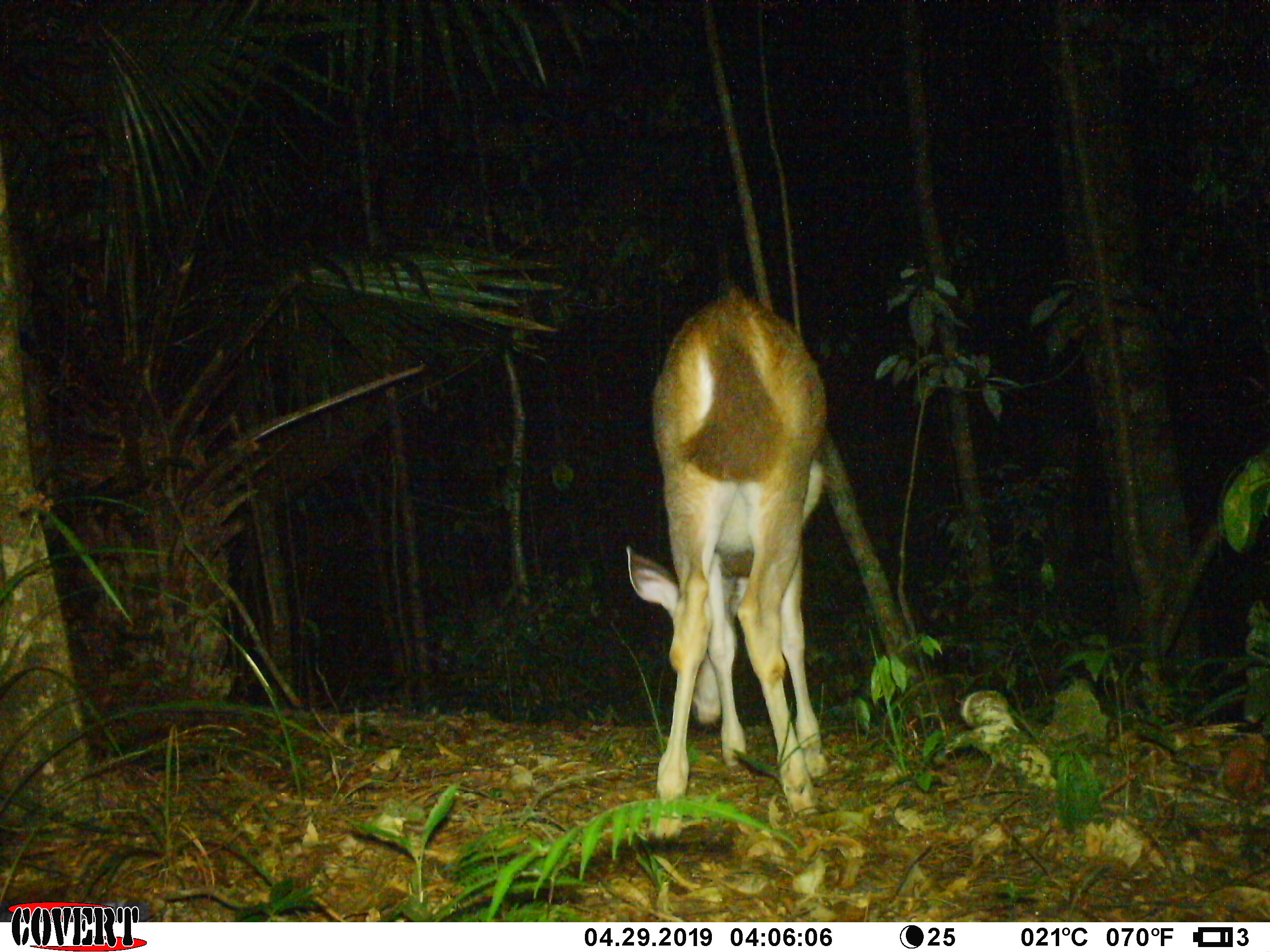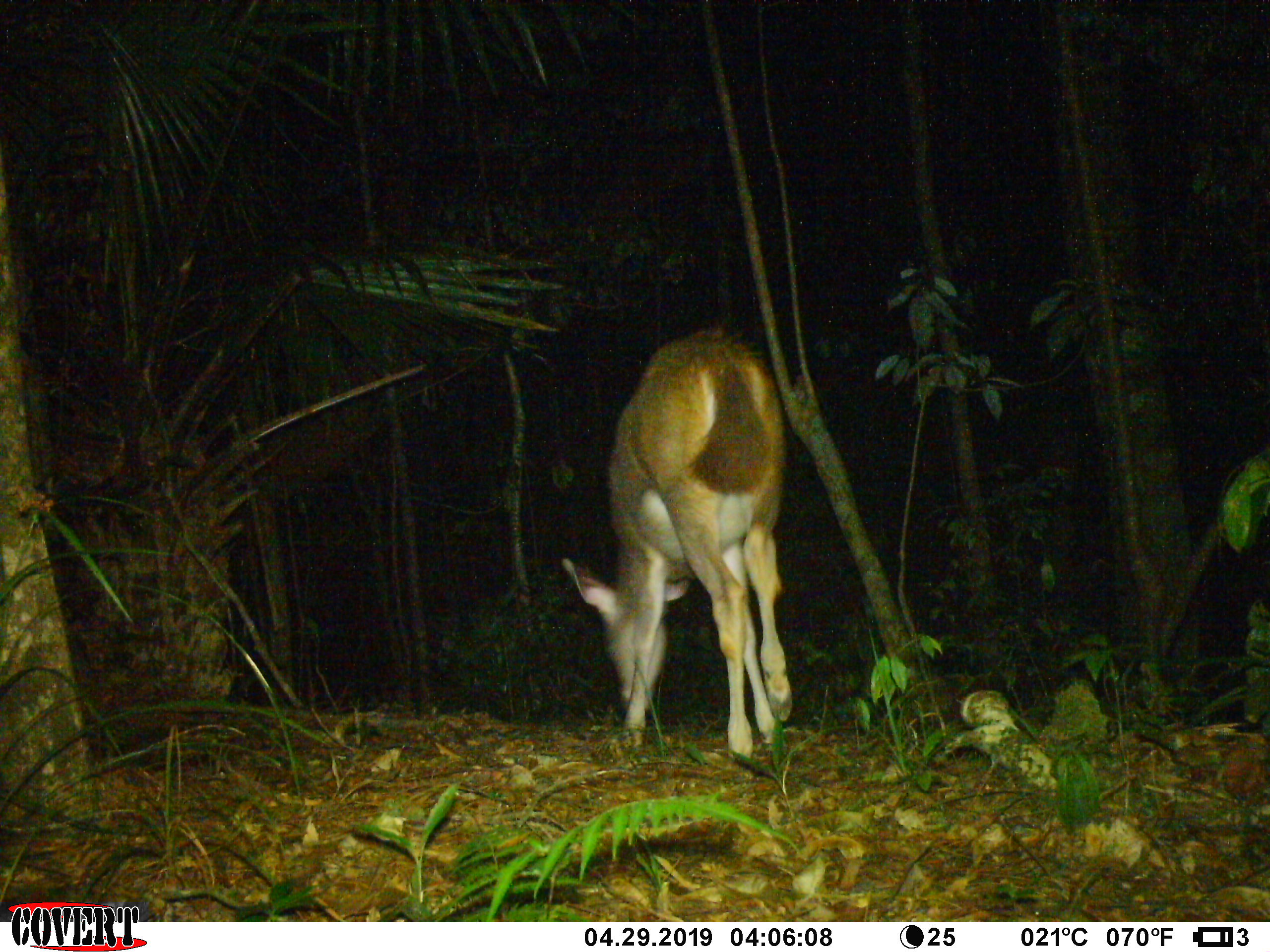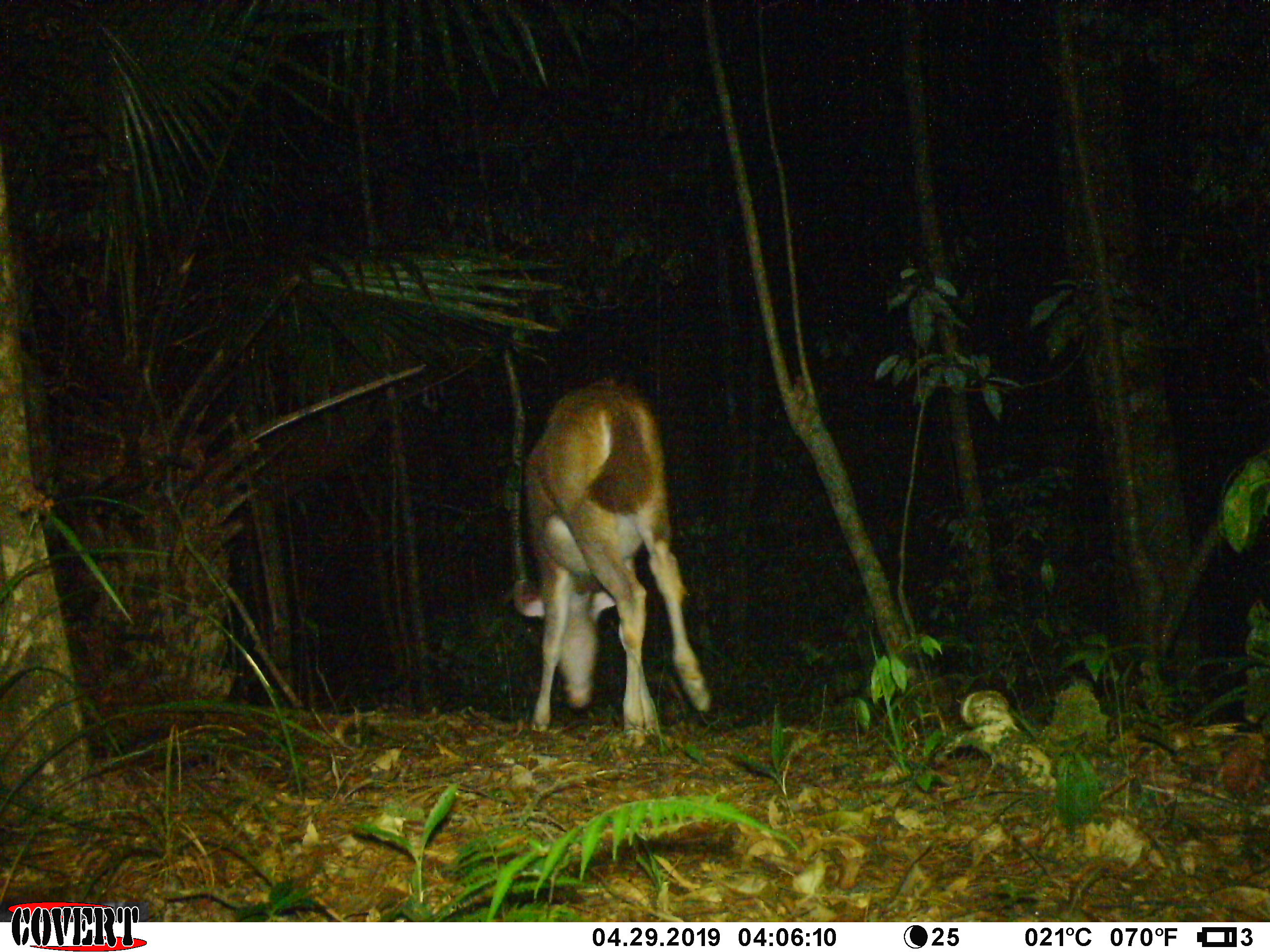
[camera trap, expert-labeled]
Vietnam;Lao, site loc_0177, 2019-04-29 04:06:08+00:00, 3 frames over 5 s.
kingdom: Animalia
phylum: Chordata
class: Mammalia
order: Artiodactyla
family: Cervidae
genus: Rusa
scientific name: Rusa unicolor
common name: sambar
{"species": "sambar (Rusa unicolor)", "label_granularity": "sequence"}